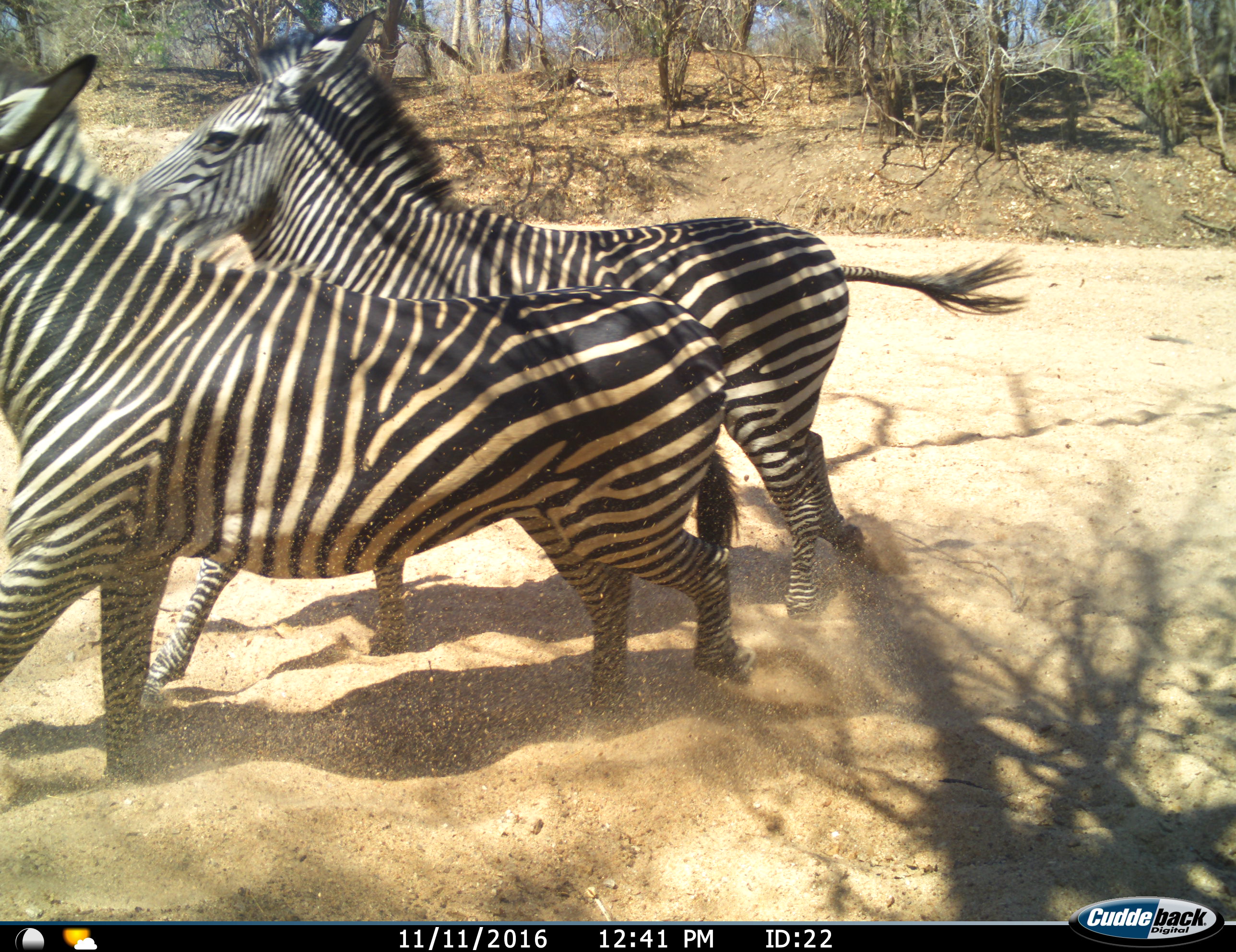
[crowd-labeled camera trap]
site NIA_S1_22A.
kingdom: Animalia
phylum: Chordata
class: Mammalia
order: Perissodactyla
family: Equidae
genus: Equus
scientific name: Equus quagga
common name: plains zebra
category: zebraplains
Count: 2.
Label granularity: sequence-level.